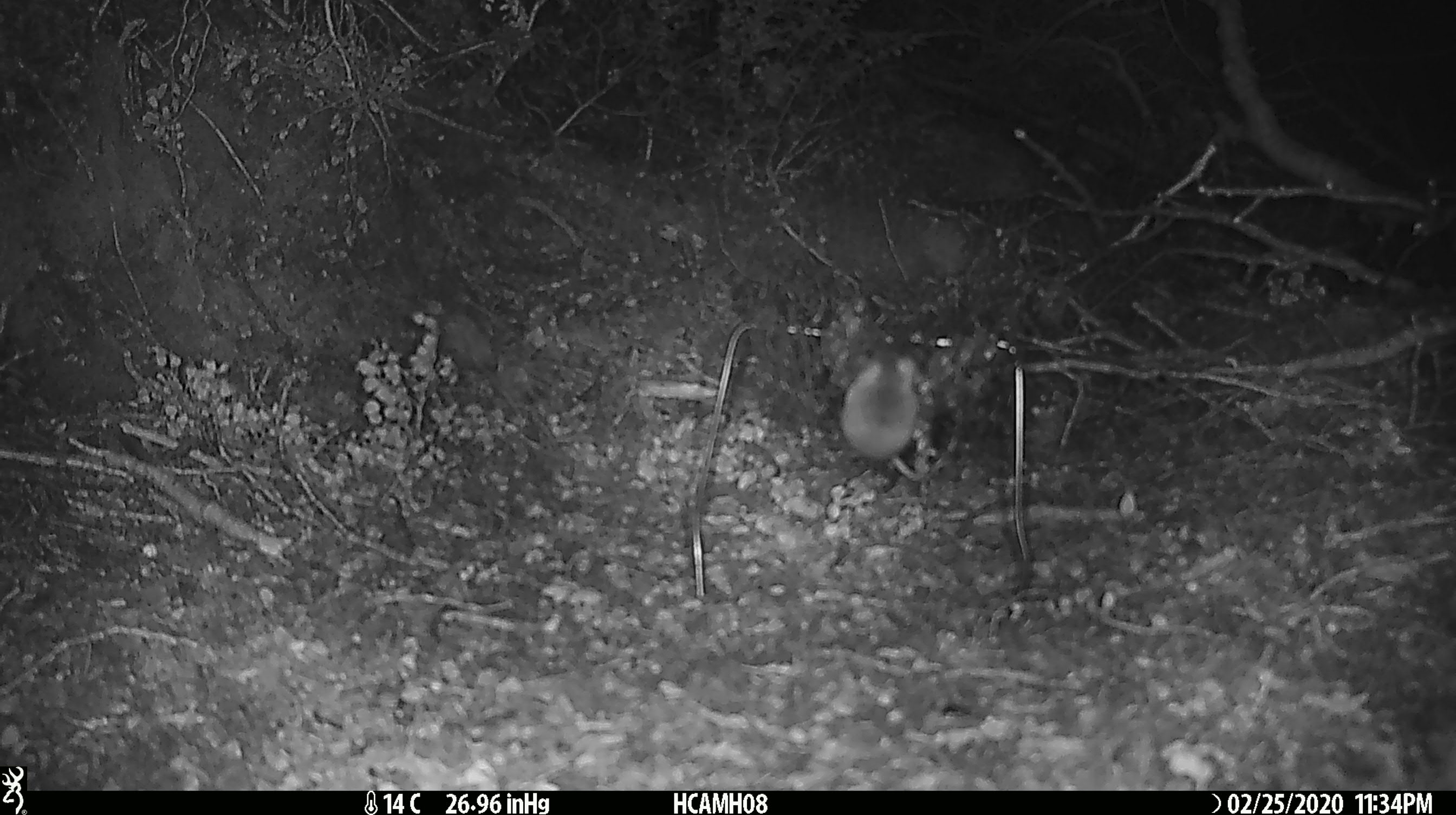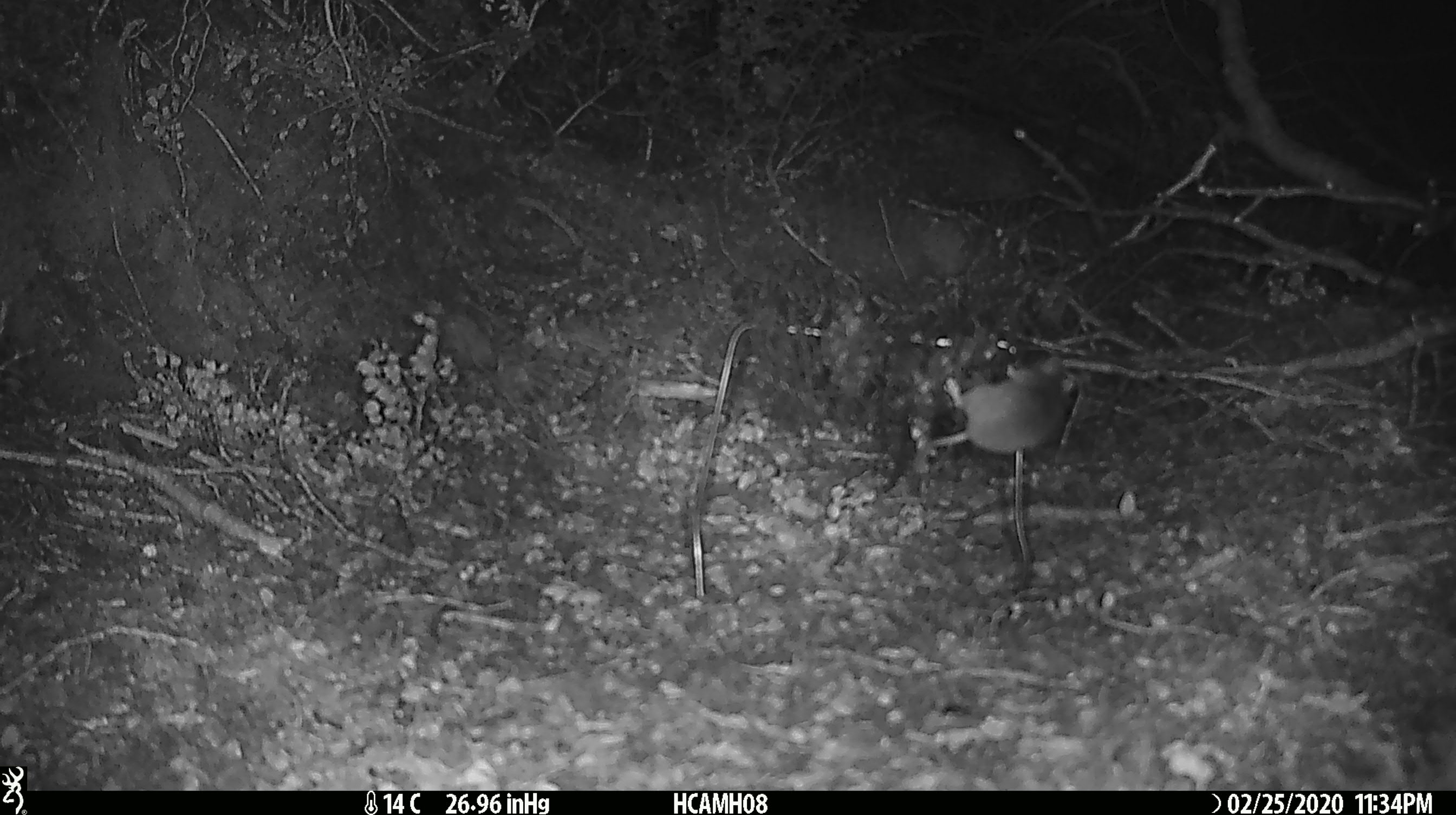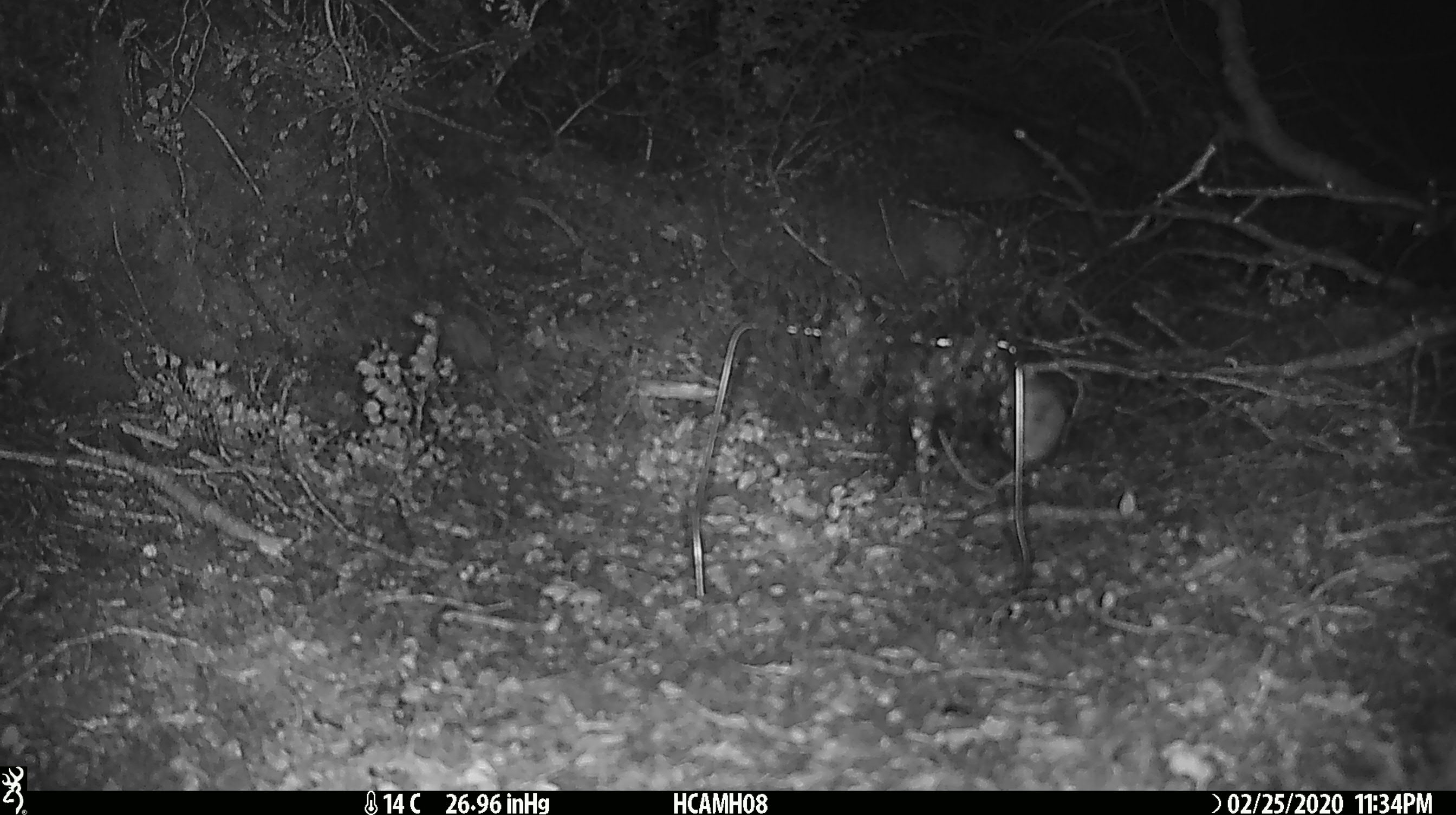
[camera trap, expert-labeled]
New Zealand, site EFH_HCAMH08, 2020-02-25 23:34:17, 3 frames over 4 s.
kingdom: Animalia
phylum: Chordata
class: Mammalia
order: Rodentia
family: Muridae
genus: Mus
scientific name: Mus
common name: mouse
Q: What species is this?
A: Mouse (Mus).